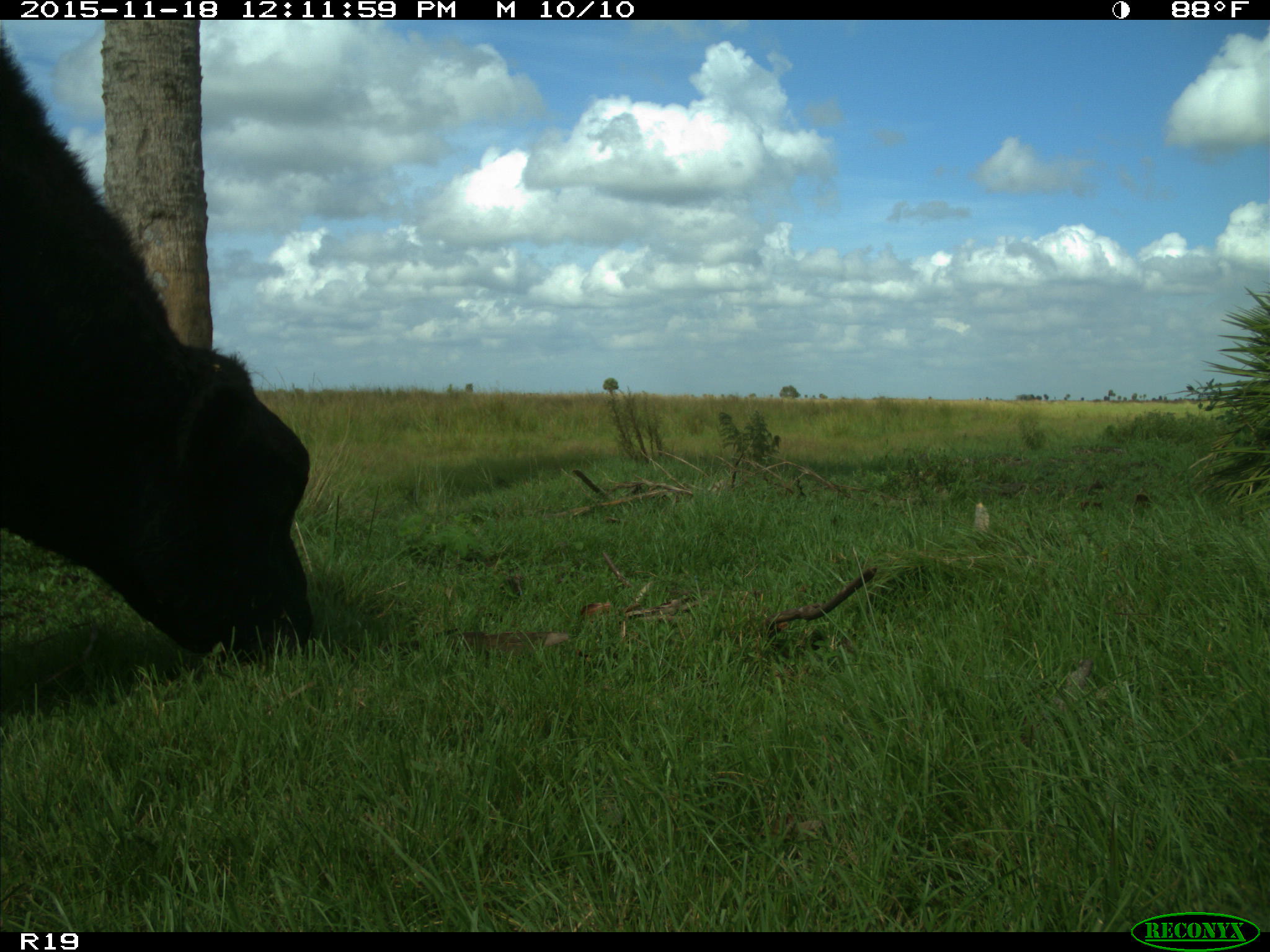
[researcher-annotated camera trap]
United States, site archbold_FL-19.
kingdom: Animalia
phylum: Chordata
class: Mammalia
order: Artiodactyla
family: Bovidae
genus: Bos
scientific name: Bos taurus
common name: domestic cow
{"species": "Bos taurus (domestic cow)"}